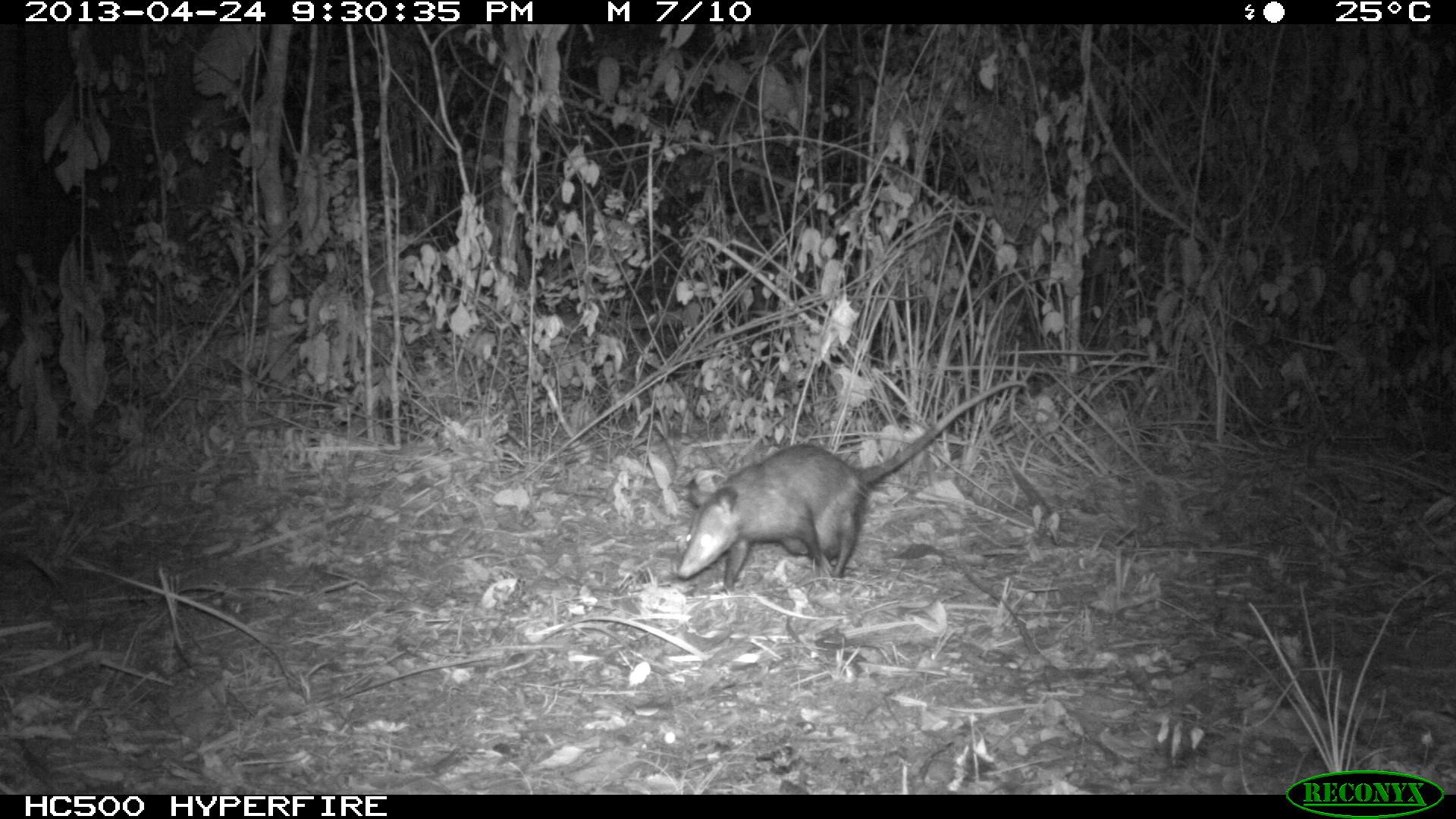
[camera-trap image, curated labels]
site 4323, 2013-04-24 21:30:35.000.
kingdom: Animalia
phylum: Chordata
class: Mammalia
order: Didelphimorphia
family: Didelphidae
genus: Didelphis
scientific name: Didelphis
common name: american opossums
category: didelphis sp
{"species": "didelphis sp (american opossums) (Didelphis)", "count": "1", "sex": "female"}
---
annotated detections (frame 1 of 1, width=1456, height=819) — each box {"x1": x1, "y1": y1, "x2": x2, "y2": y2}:
didelphis sp: {"x1": 677, "y1": 380, "x2": 1027, "y2": 593}